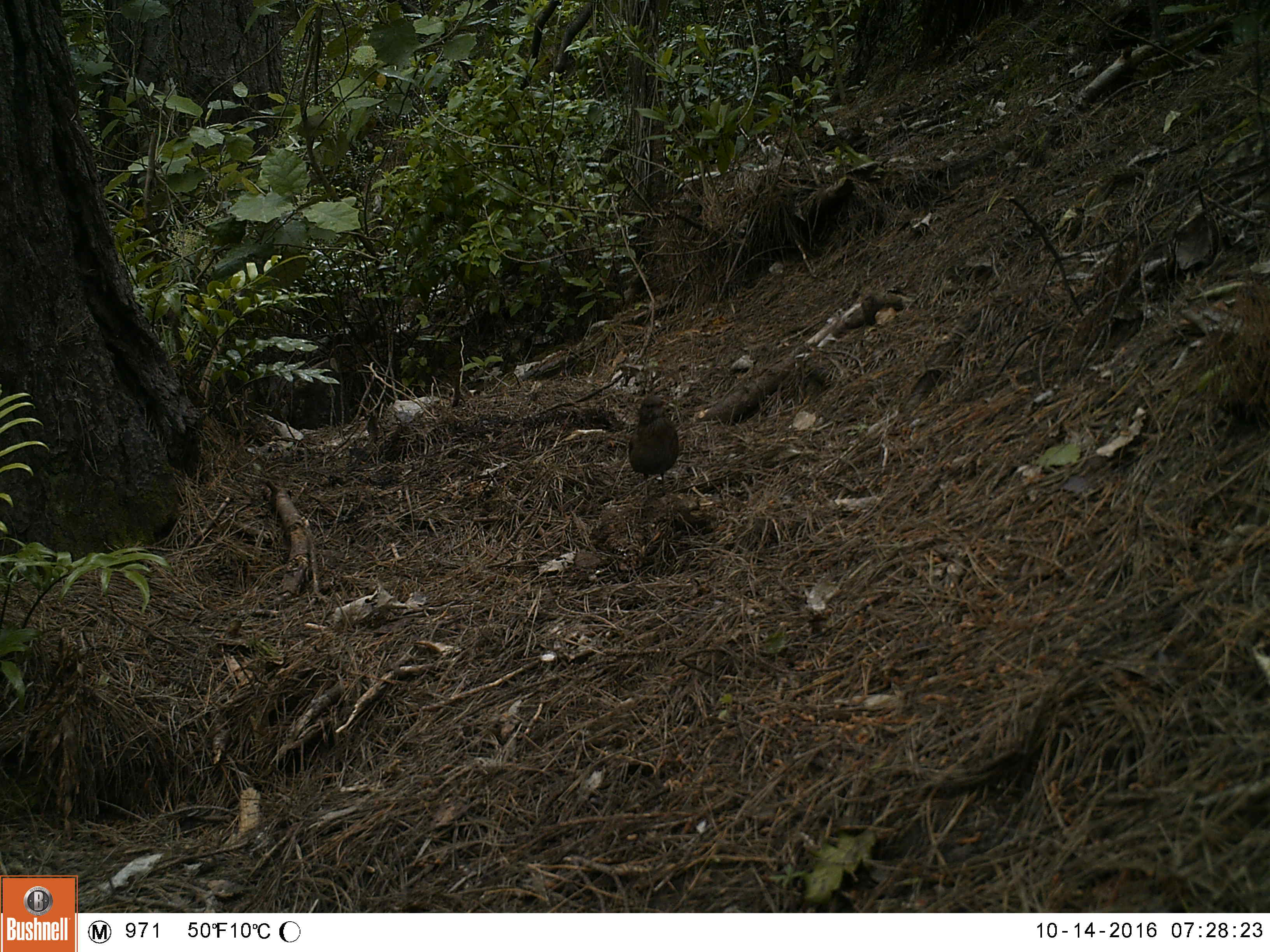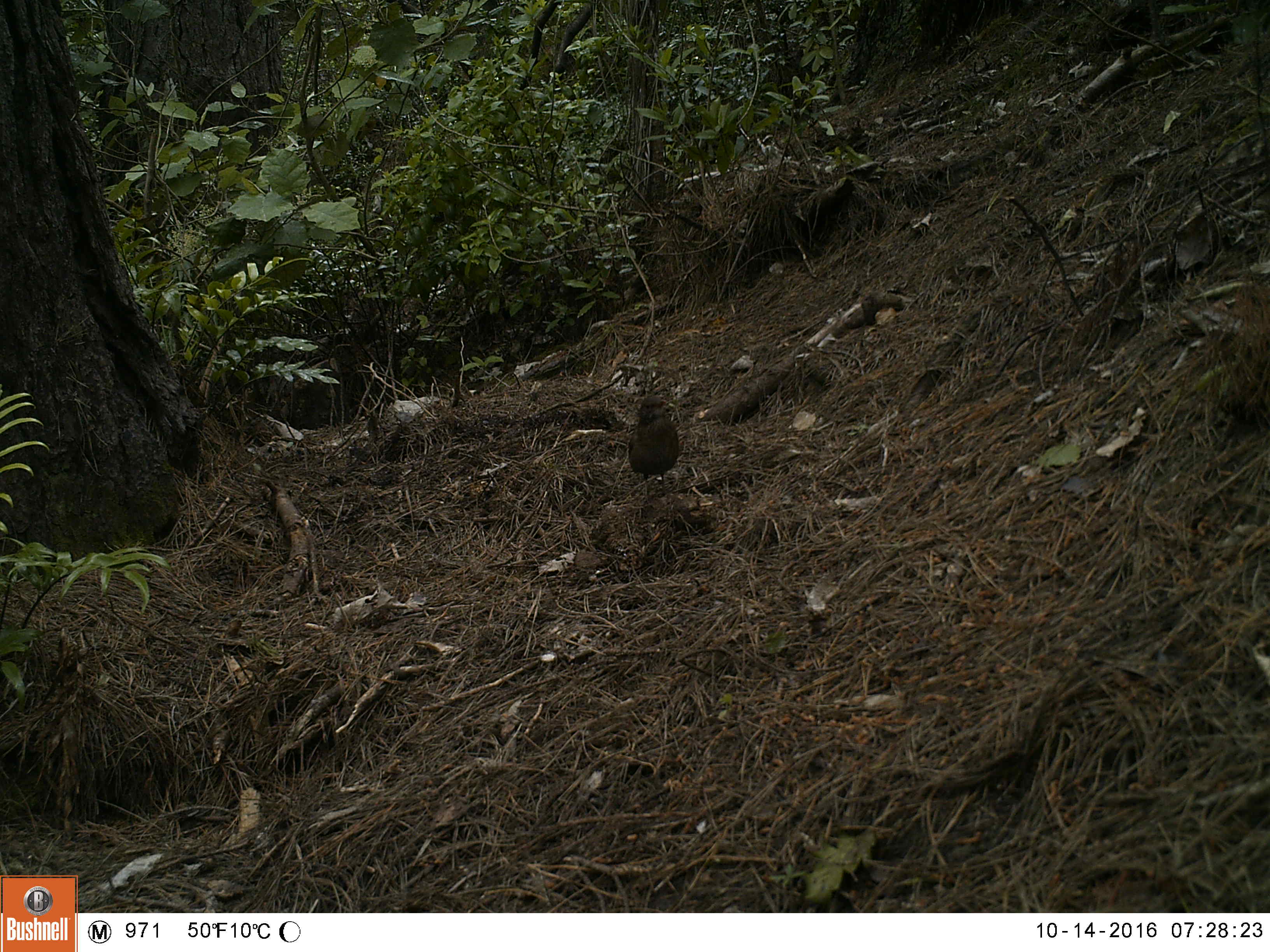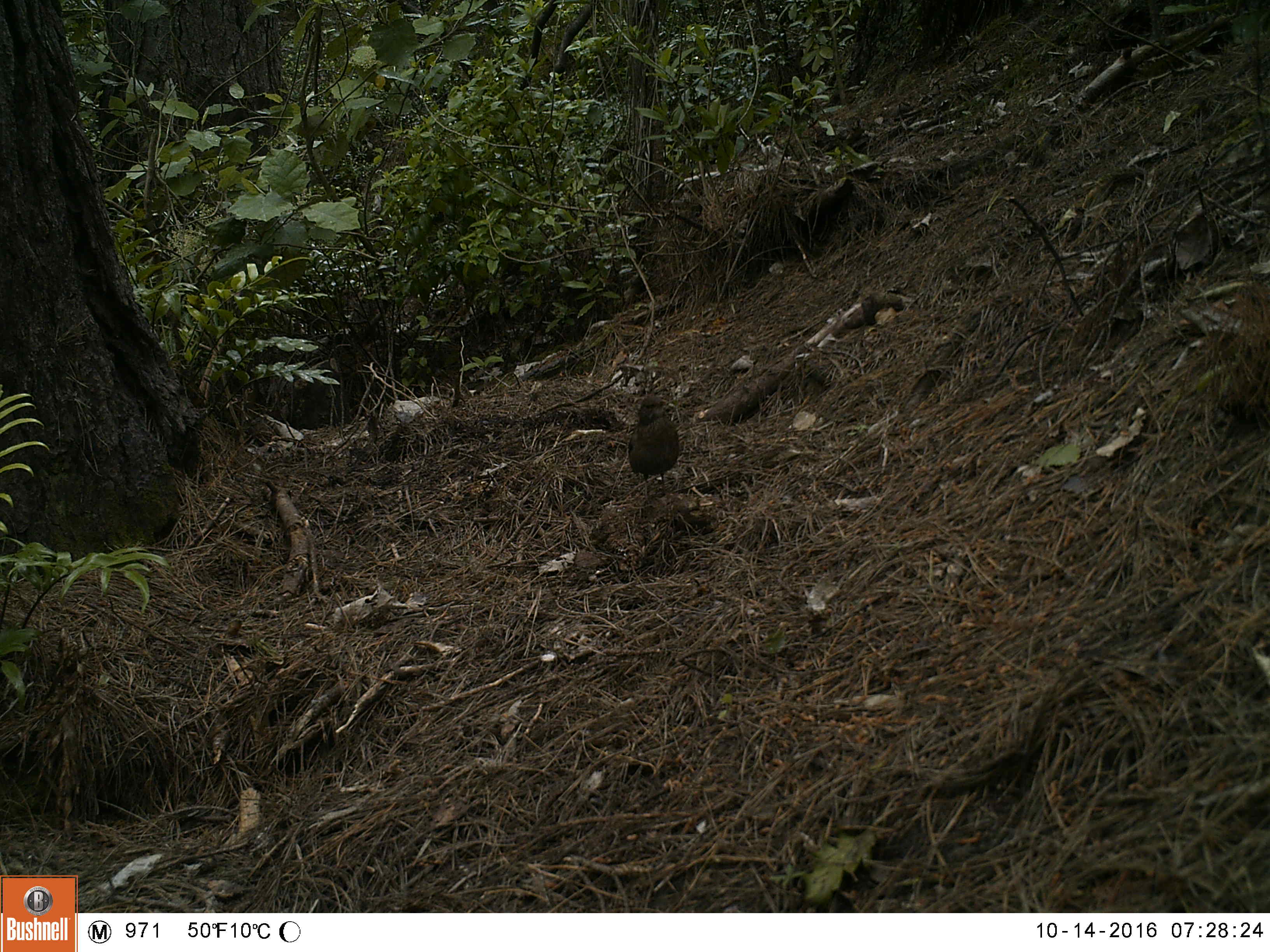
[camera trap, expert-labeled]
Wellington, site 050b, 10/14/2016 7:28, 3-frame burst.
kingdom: Animalia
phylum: Chordata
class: Aves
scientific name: Aves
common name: bird